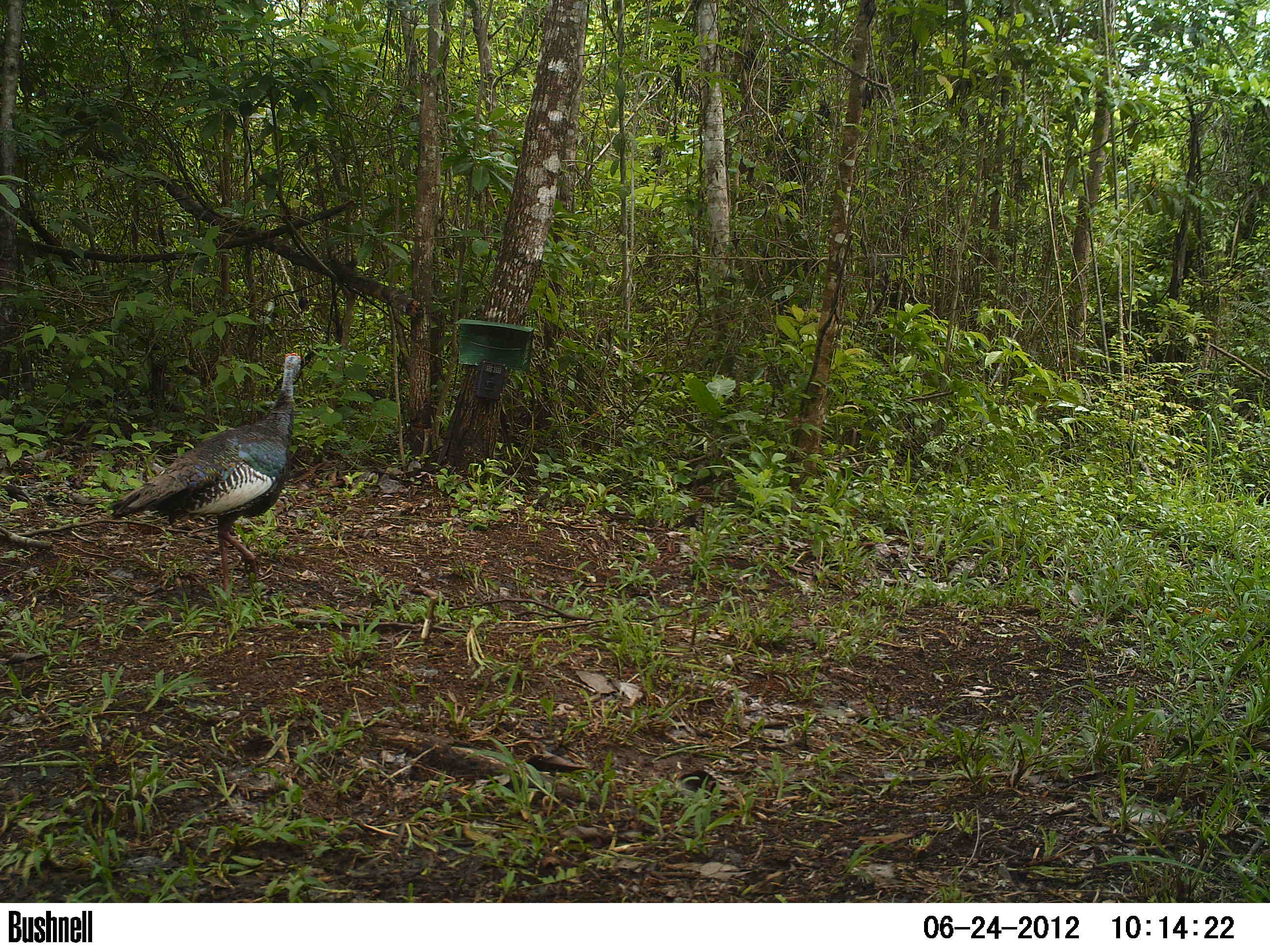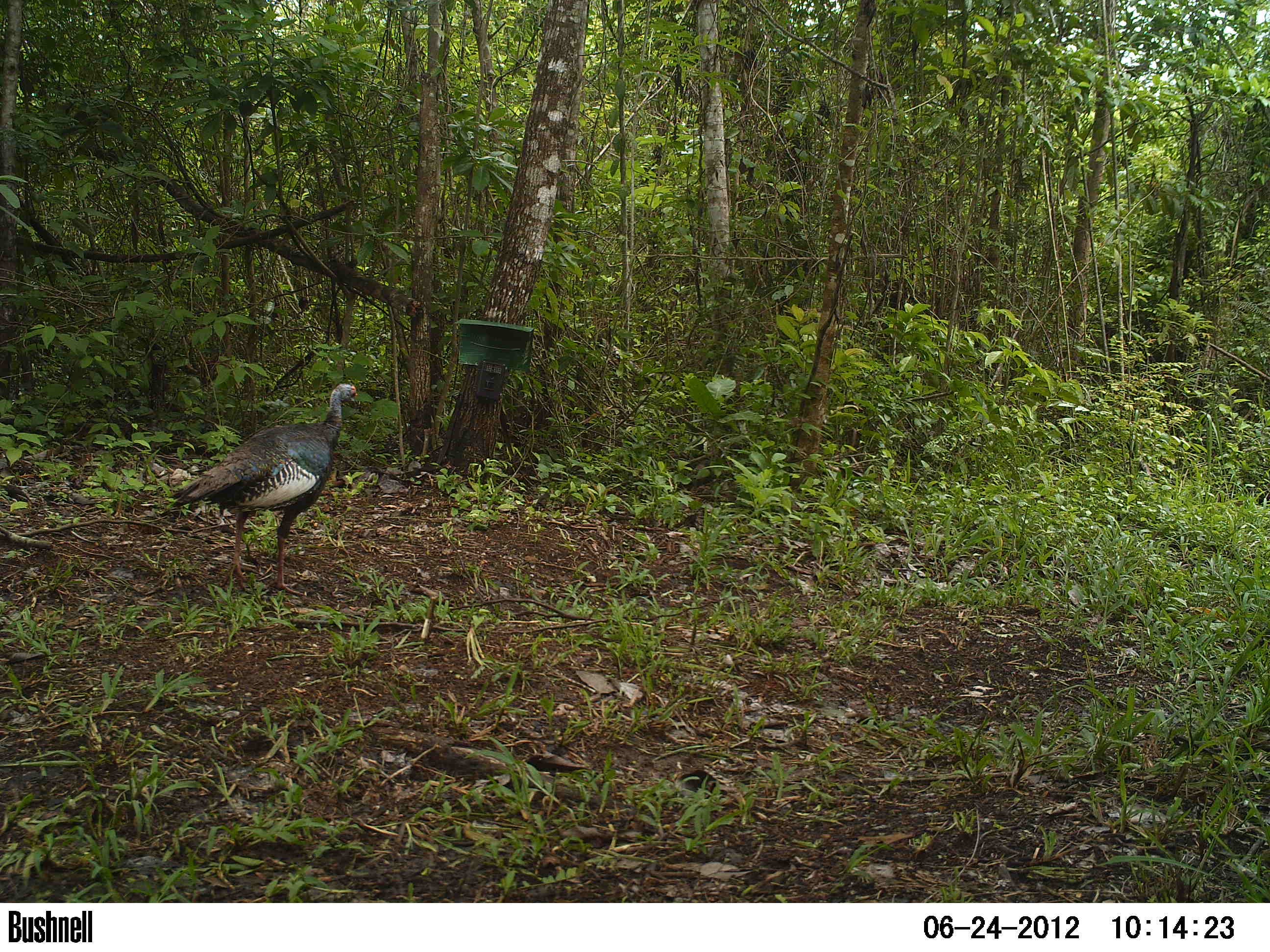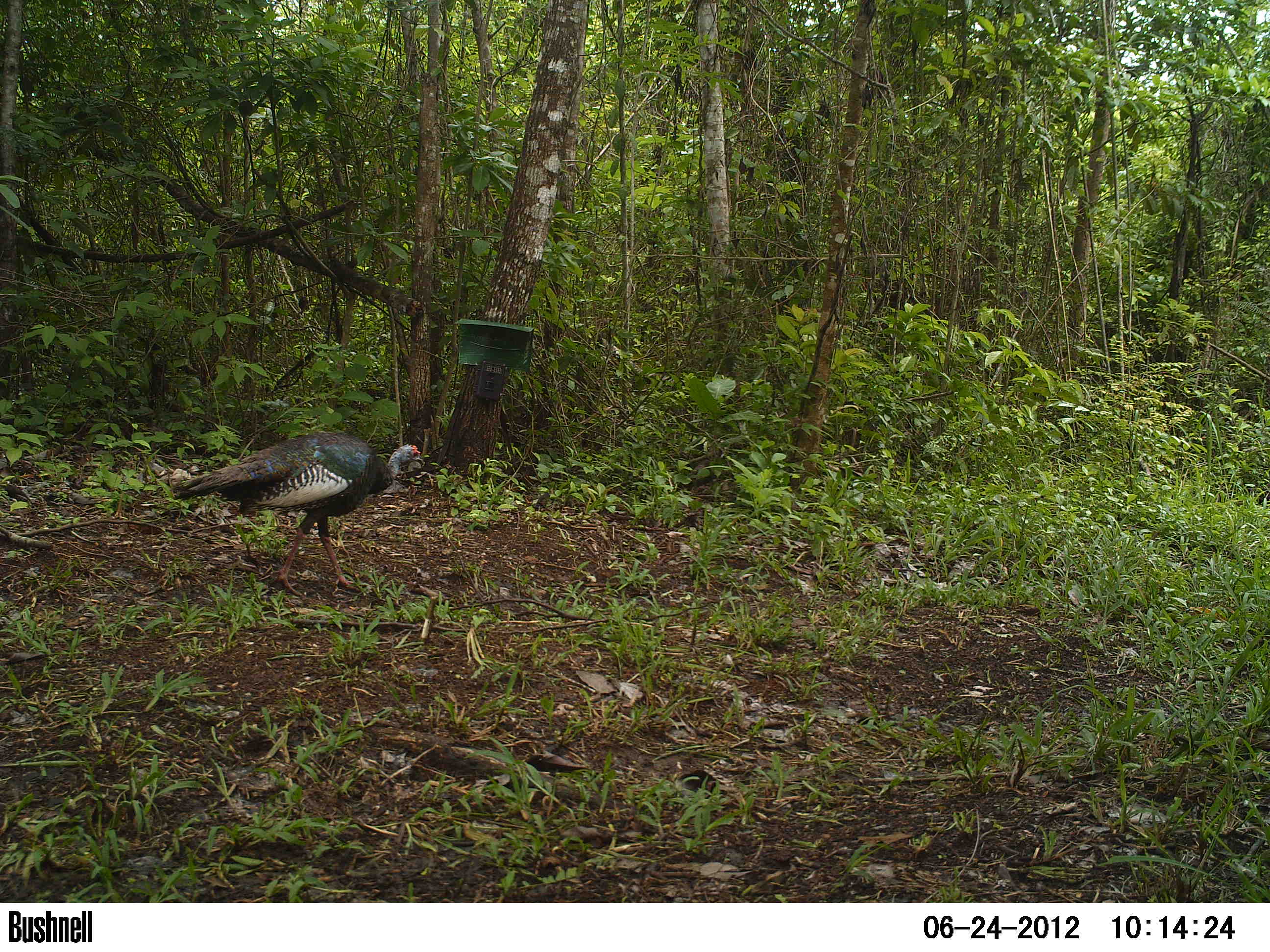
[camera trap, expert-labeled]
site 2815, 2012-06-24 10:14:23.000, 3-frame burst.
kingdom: Animalia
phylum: Chordata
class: Aves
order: Galliformes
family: Phasianidae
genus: Meleagris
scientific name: Meleagris ocellata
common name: ocellated turkey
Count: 2.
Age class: adult.